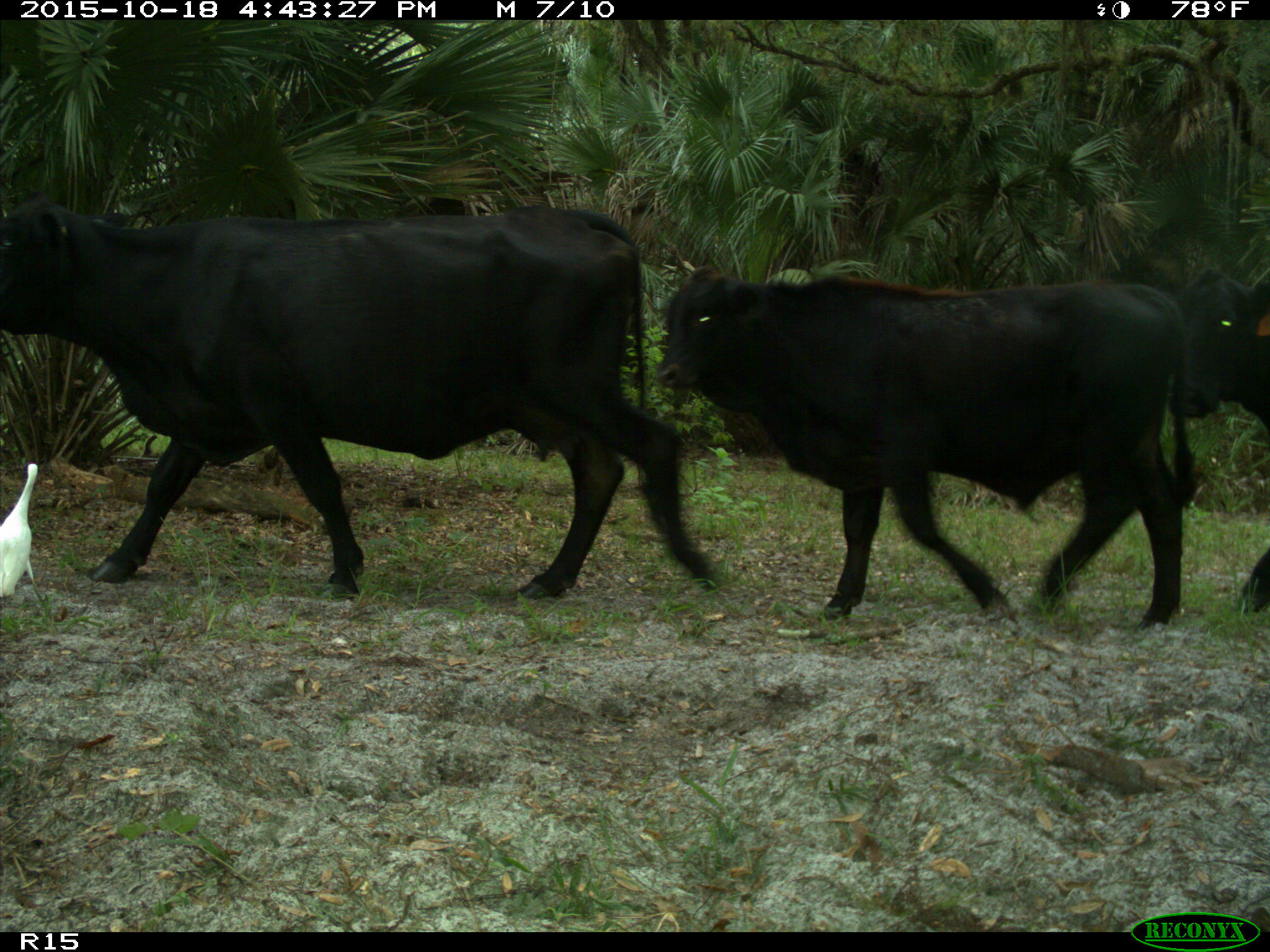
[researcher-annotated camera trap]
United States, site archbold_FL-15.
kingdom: Animalia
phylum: Chordata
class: Mammalia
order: Artiodactyla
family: Bovidae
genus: Bos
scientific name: Bos taurus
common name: domestic cow